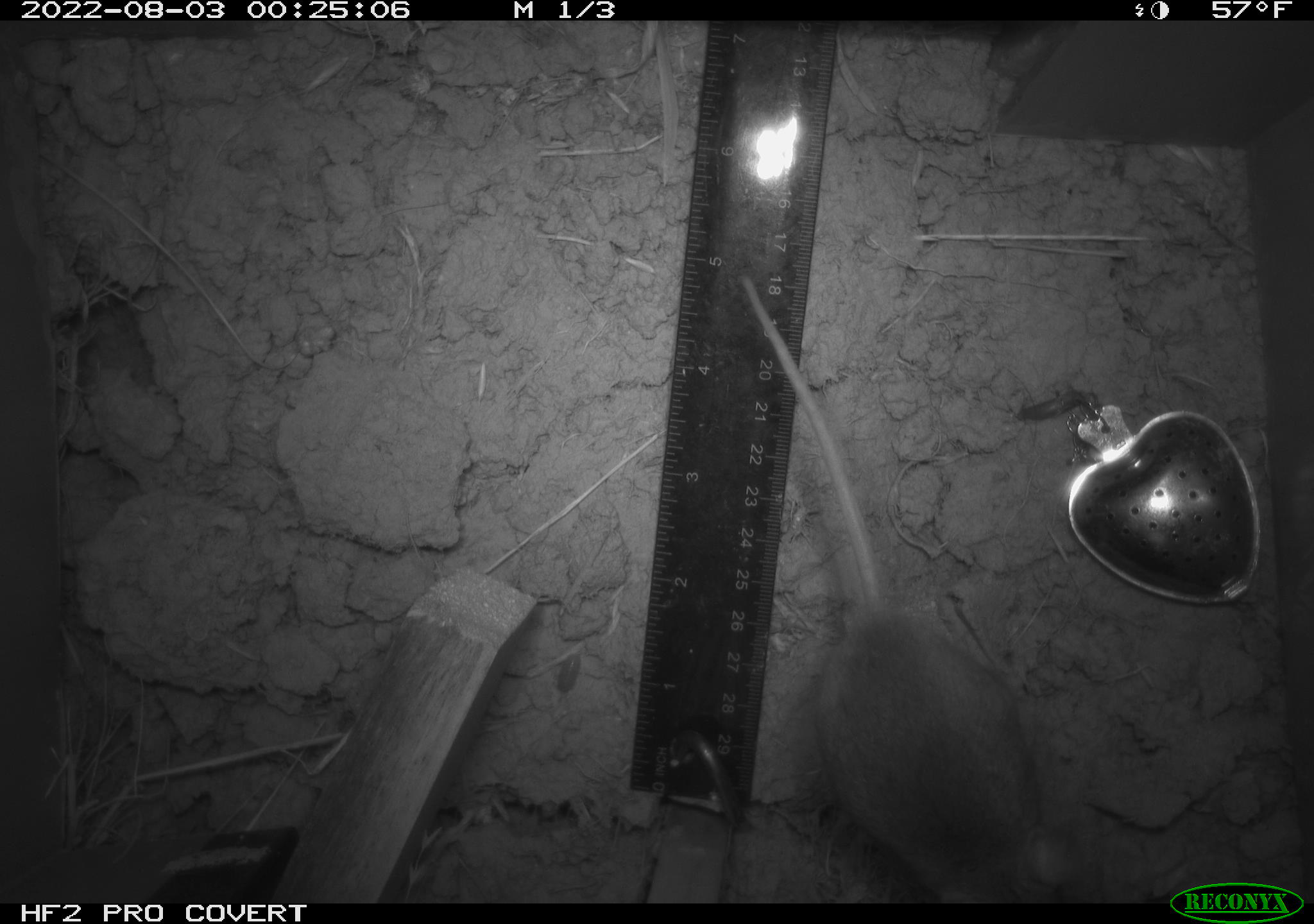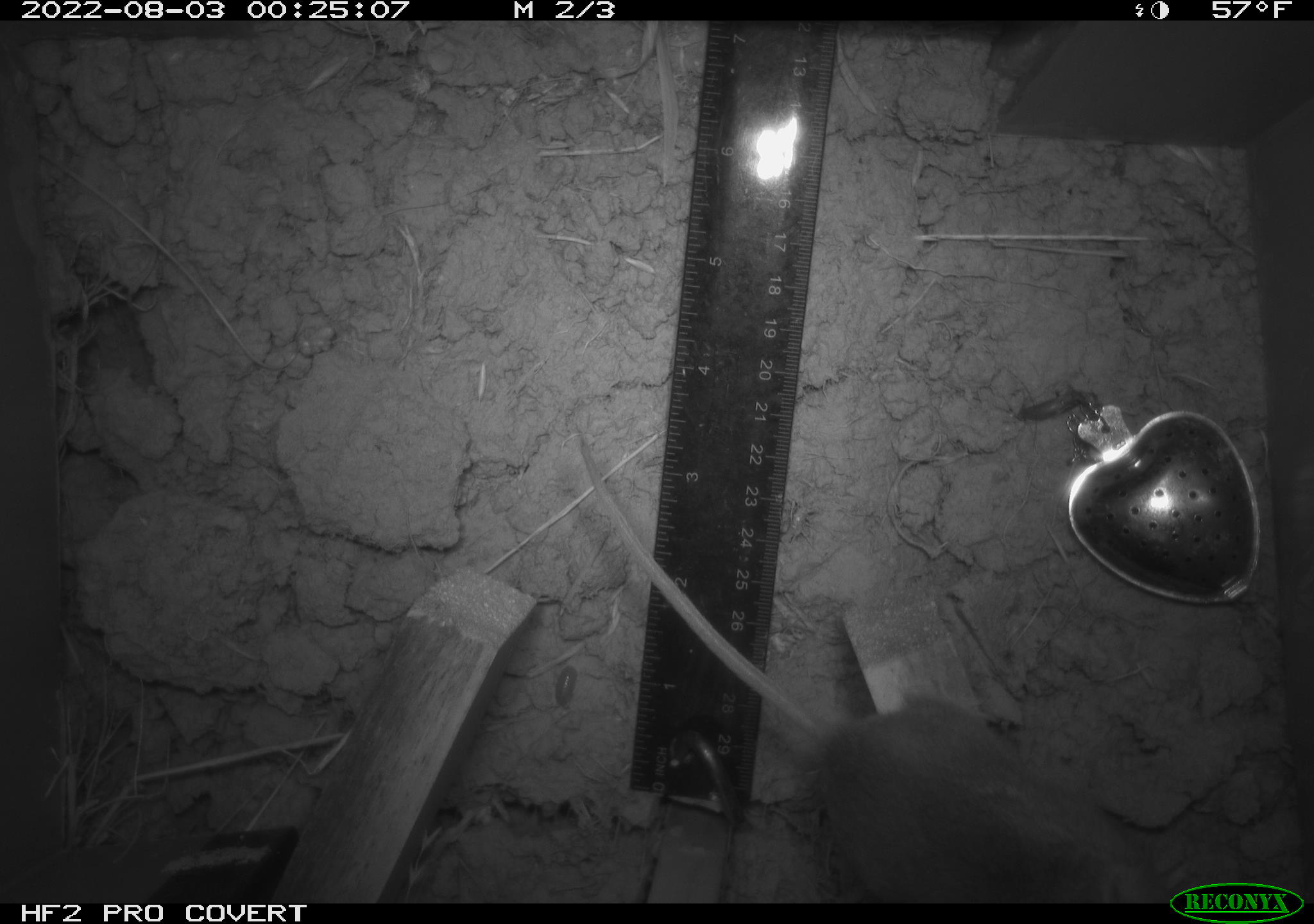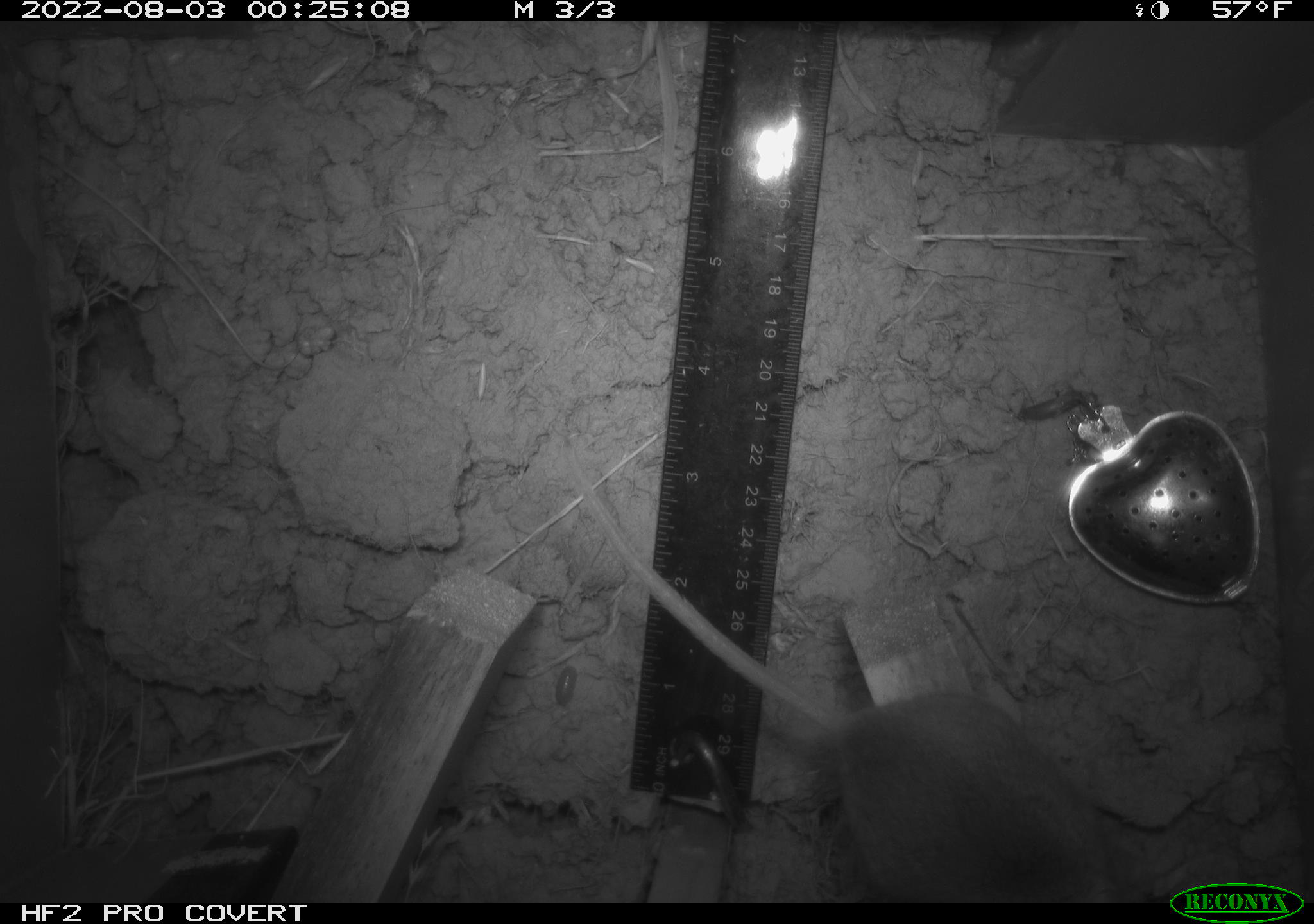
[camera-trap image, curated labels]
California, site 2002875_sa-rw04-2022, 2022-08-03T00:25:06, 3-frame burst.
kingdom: Animalia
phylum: Chordata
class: Mammalia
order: Rodentia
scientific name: Rodentia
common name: mouse species